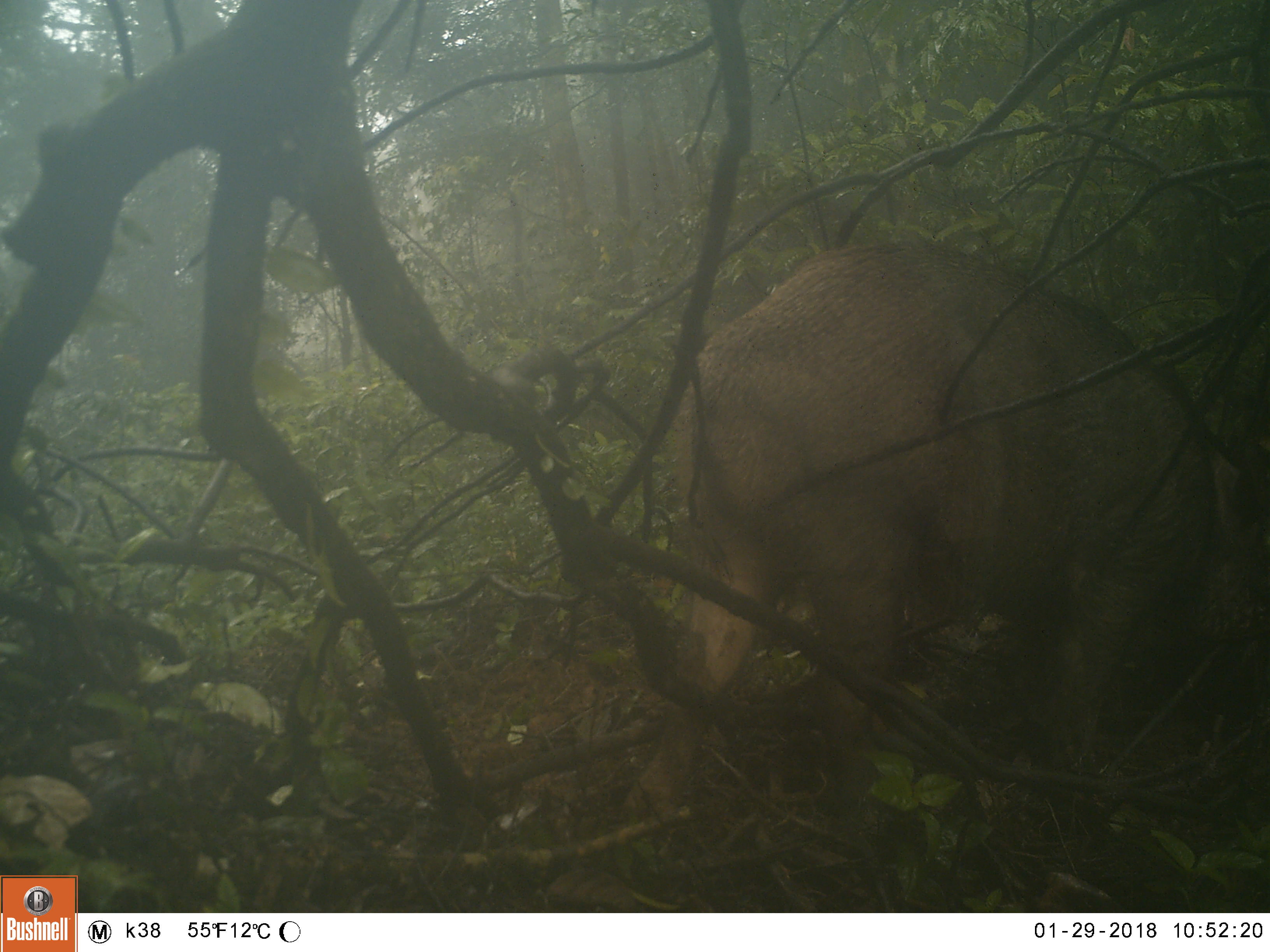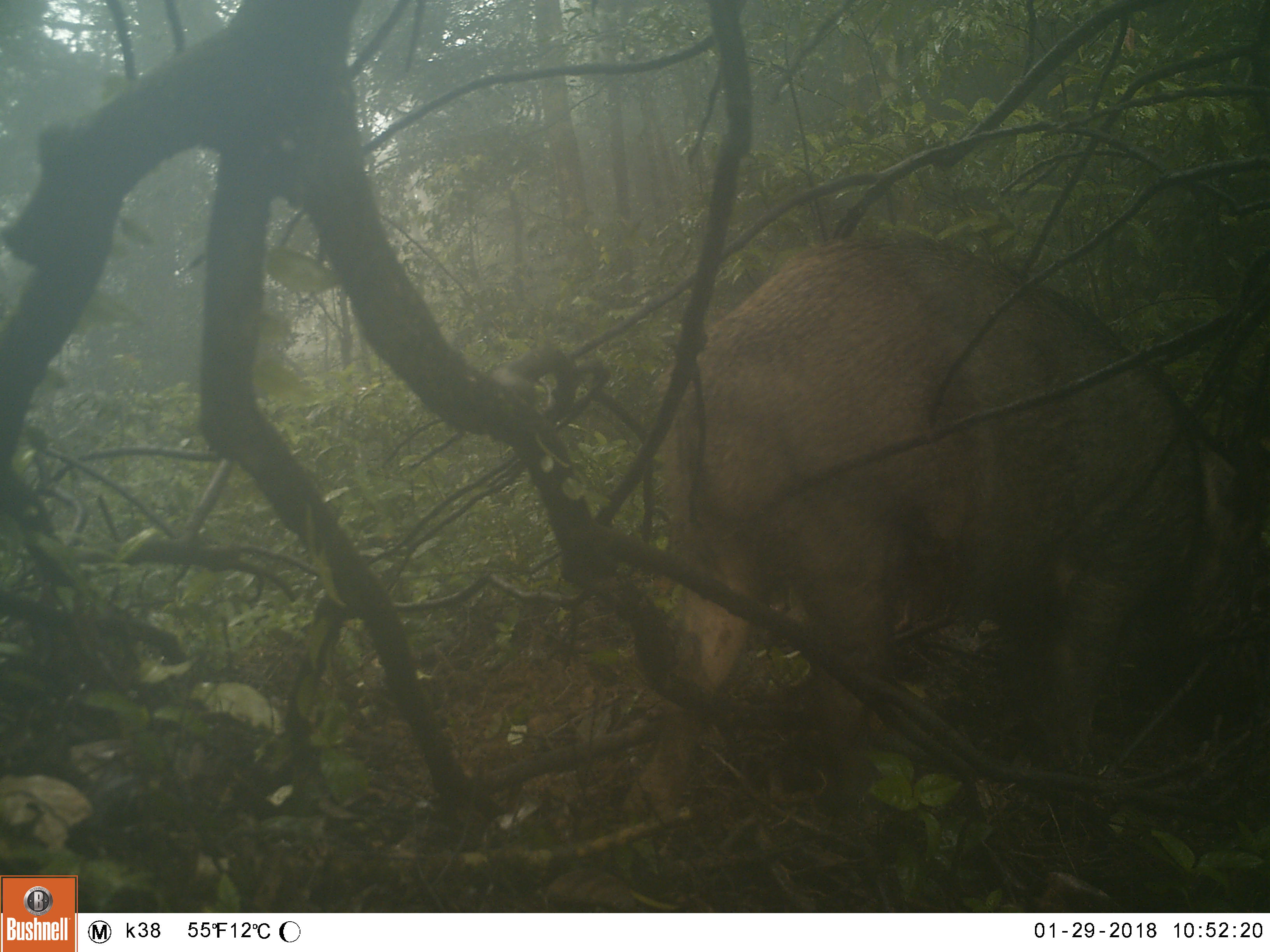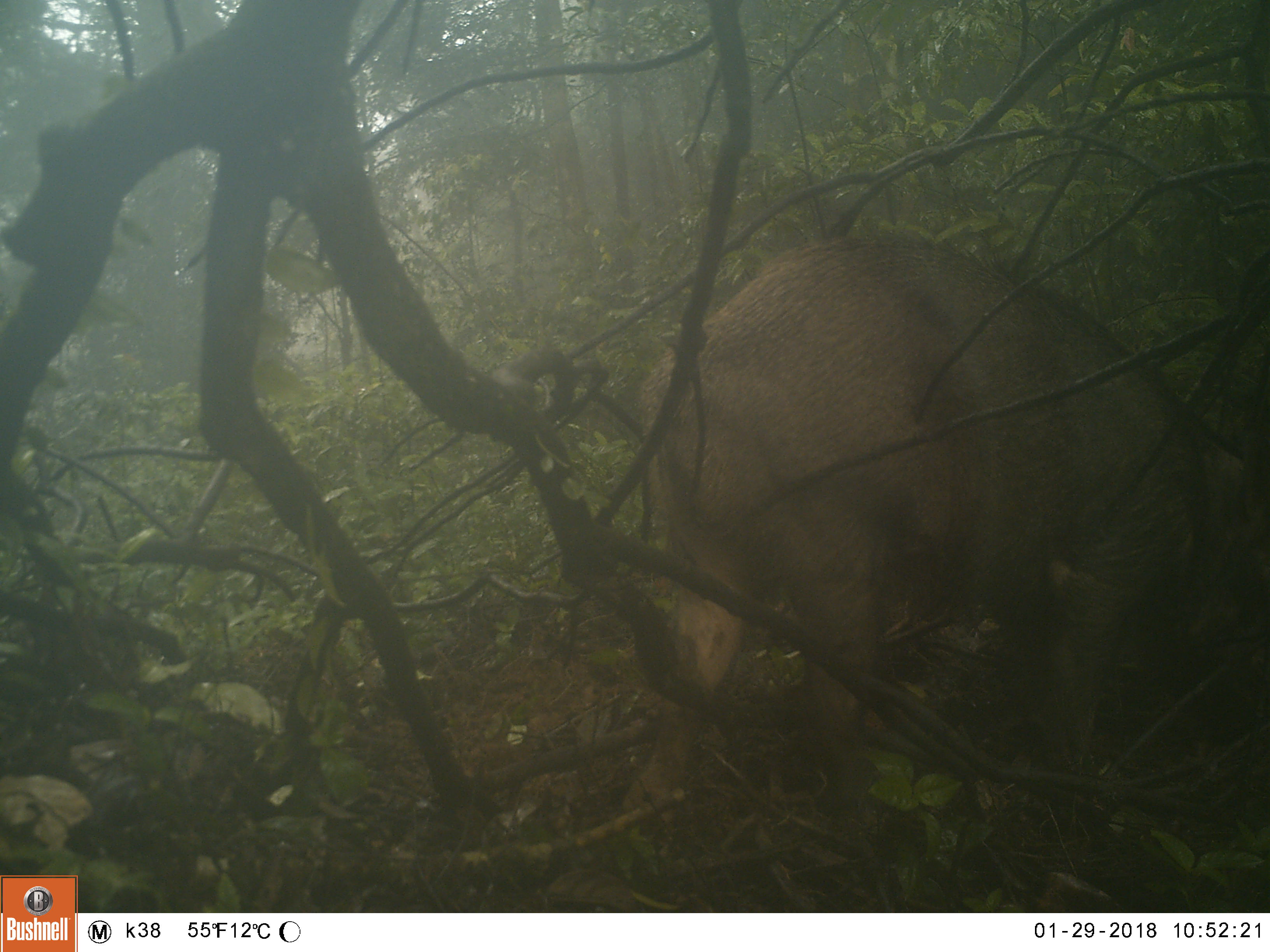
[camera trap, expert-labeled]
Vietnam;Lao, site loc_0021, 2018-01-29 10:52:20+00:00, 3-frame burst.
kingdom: Animalia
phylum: Chordata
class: Mammalia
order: Artiodactyla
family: Suidae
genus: Sus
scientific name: Sus scrofa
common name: eurasian wild pig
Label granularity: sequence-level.